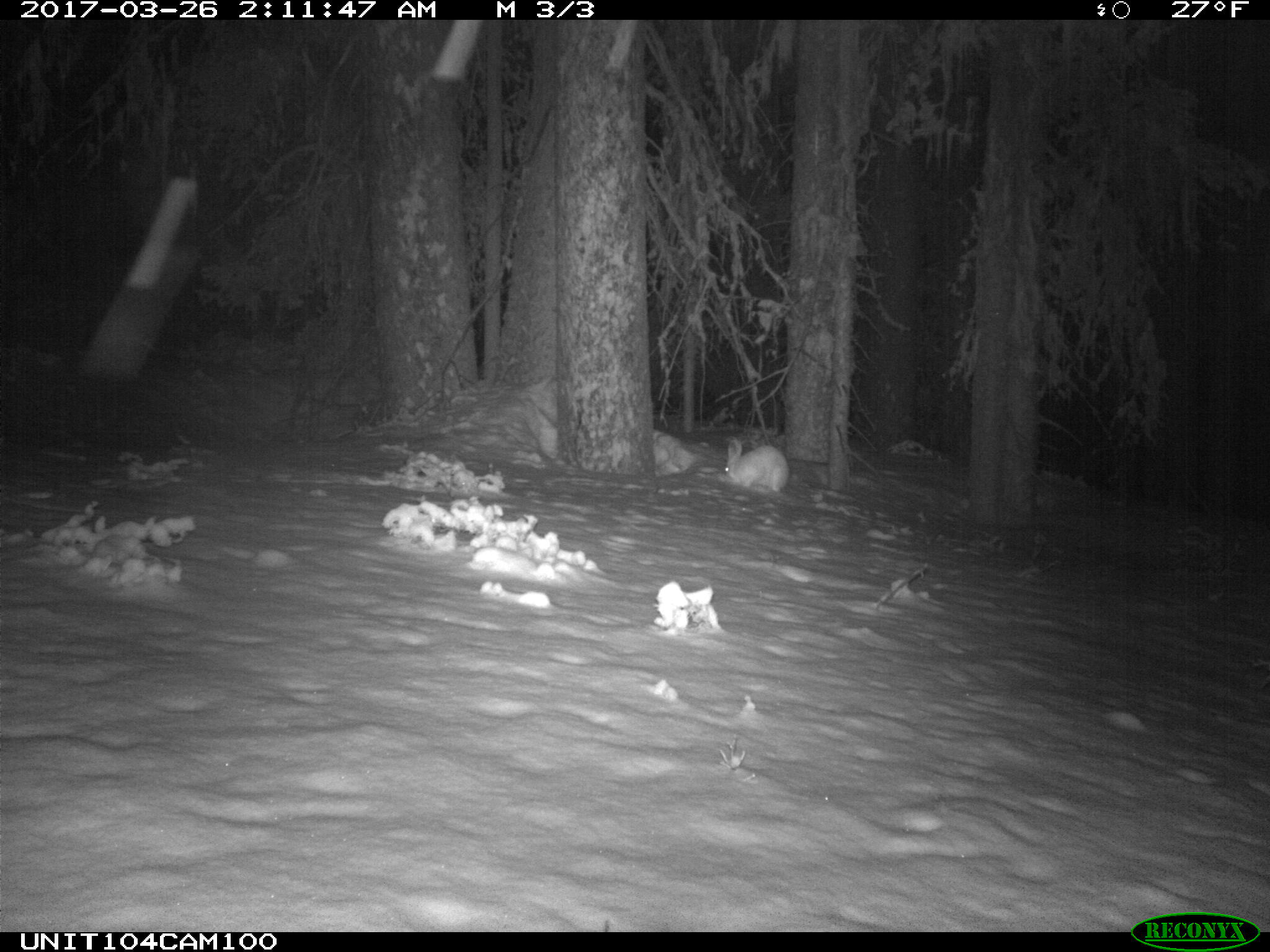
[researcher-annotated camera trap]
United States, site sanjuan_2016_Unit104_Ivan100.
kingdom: Animalia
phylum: Chordata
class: Mammalia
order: Lagomorpha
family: Leporidae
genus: Lepus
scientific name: Lepus americanus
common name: snowshoe hare